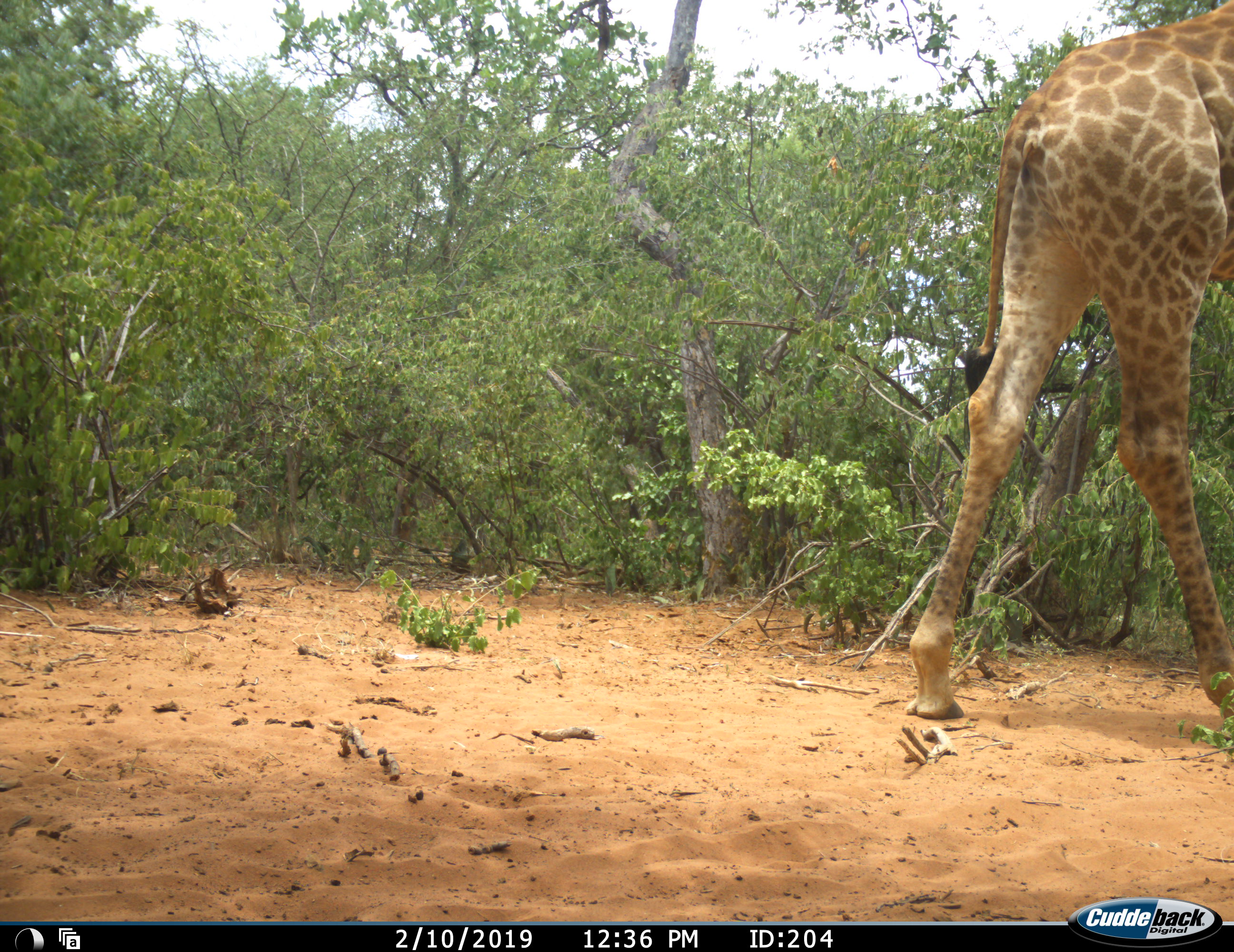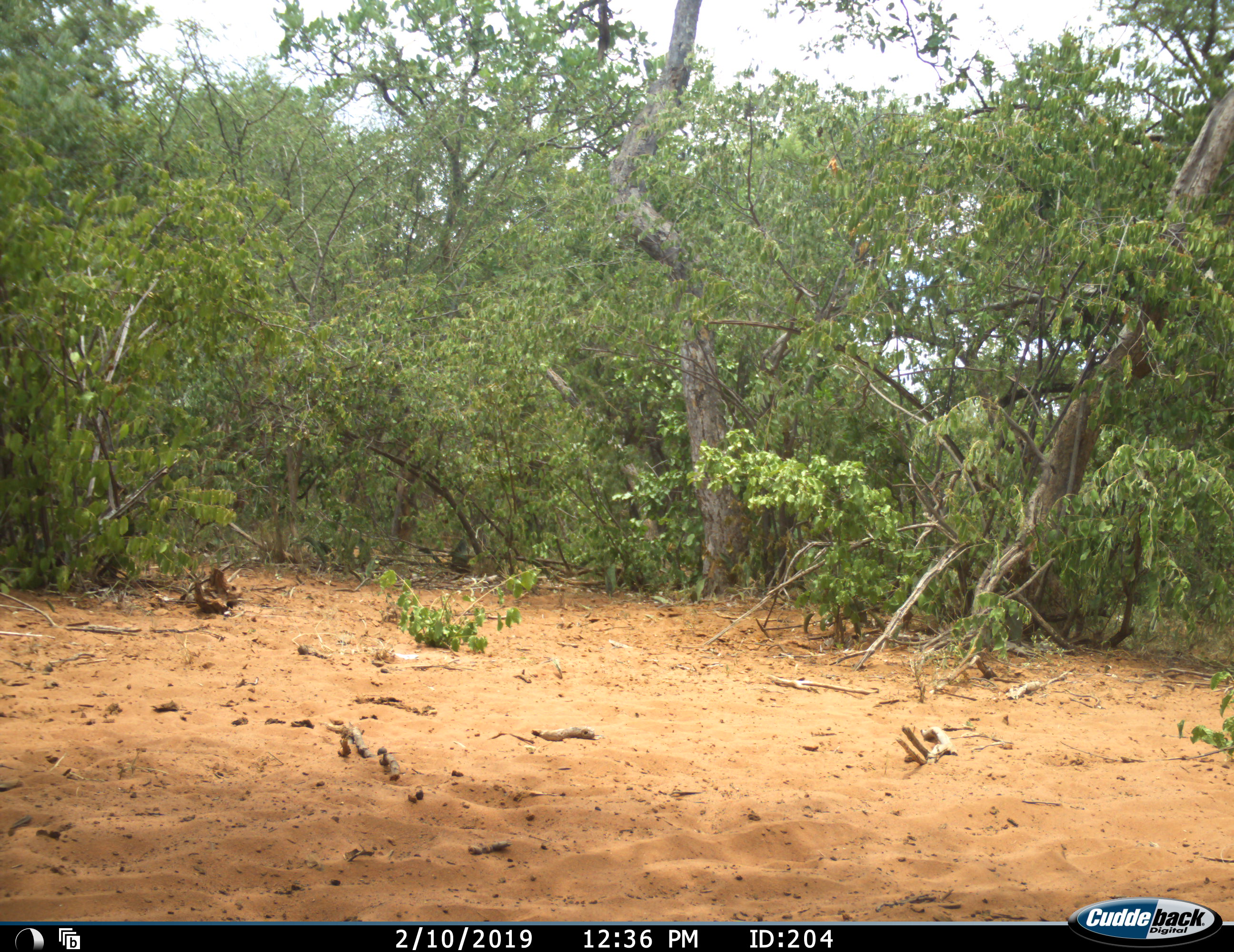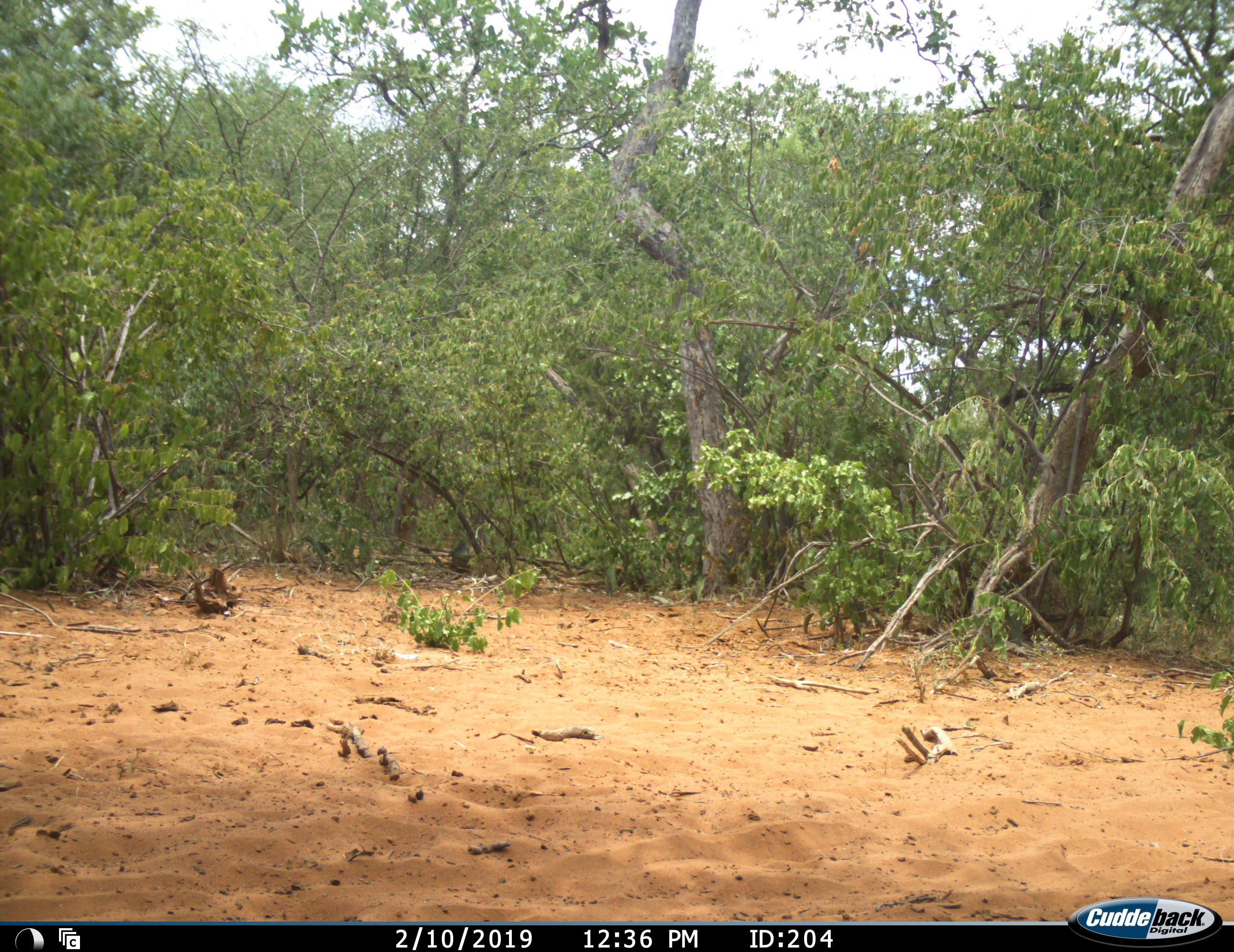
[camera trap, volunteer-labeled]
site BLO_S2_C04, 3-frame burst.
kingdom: Animalia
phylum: Chordata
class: Mammalia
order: Artiodactyla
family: Giraffidae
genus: Giraffa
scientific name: Giraffa camelopardalis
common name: giraffe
Giraffe (Giraffa camelopardalis), count 1. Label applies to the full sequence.